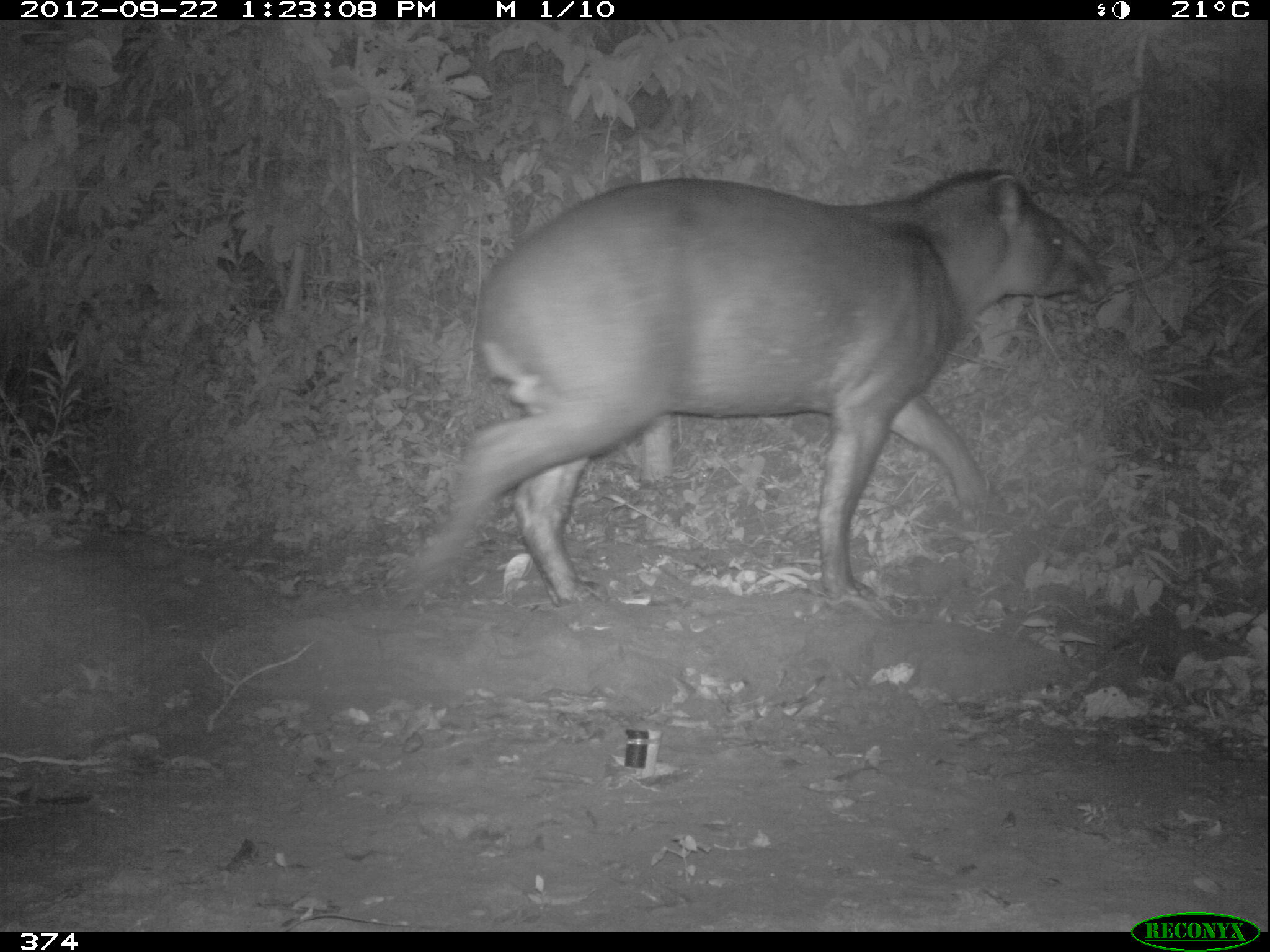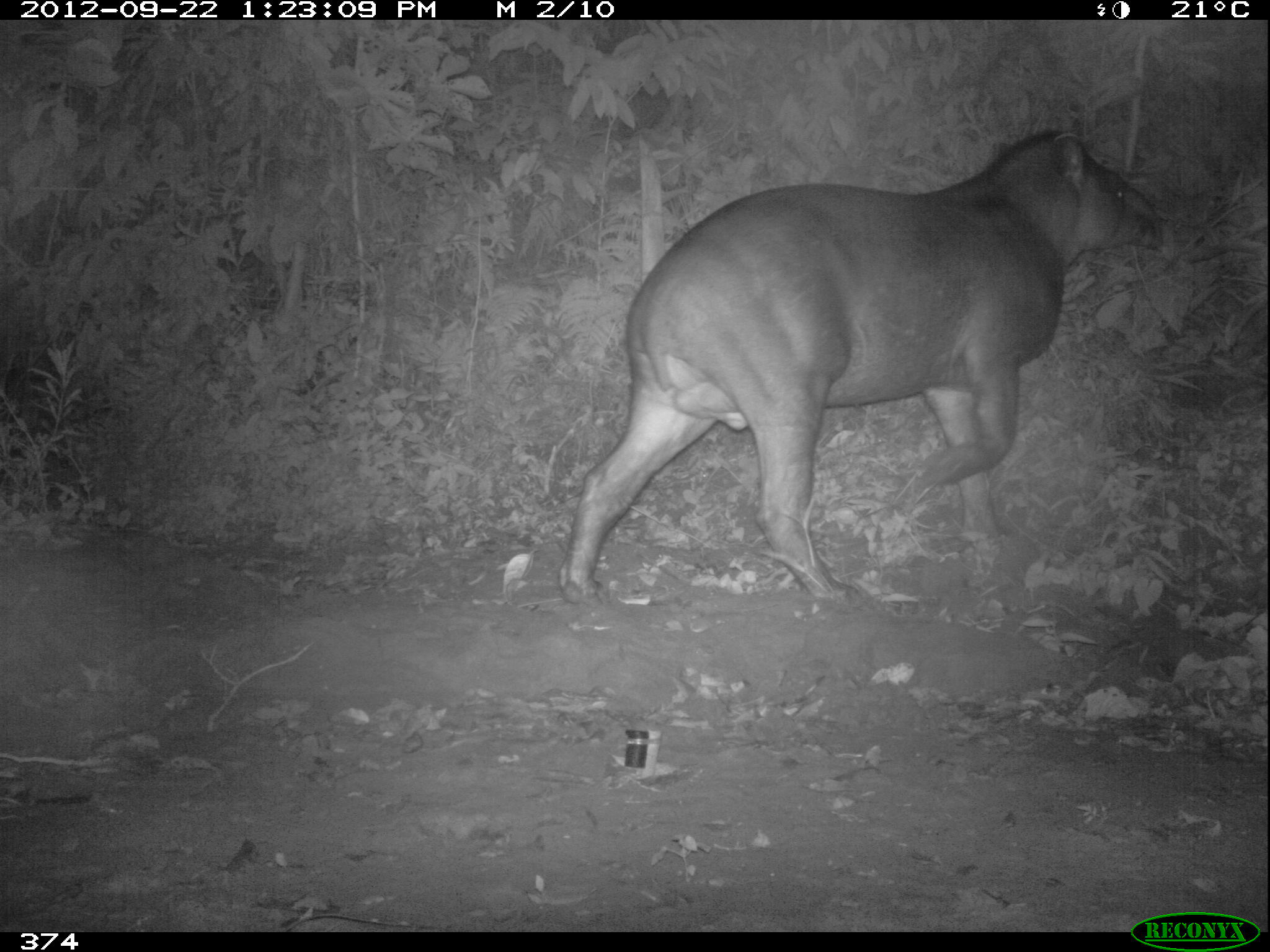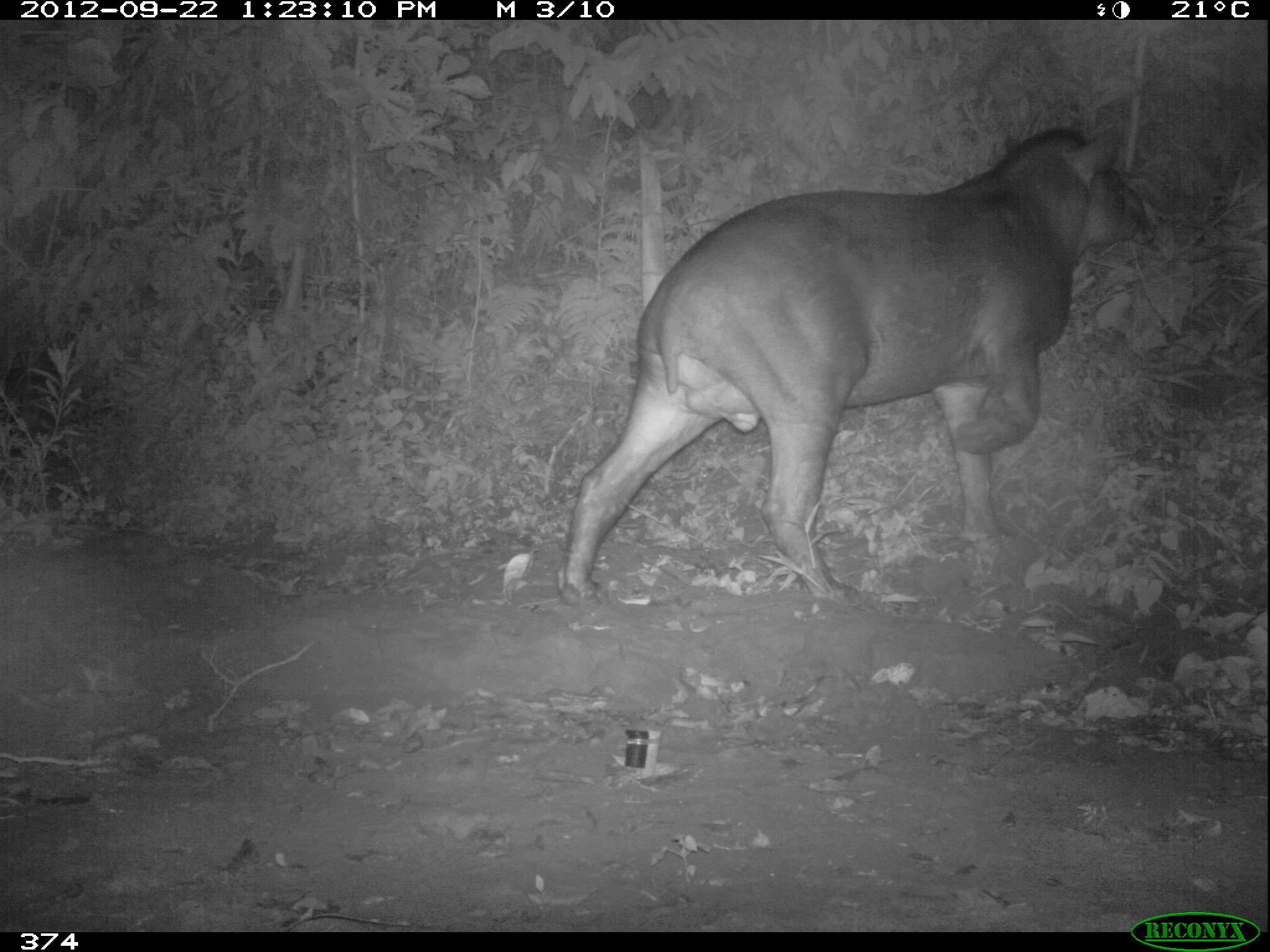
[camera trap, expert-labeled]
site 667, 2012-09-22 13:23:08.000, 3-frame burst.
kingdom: Animalia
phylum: Chordata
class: Mammalia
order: Perissodactyla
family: Tapiridae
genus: Tapirus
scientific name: Tapirus terrestris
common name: south american tapir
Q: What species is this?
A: Tapirus terrestris (south american tapir).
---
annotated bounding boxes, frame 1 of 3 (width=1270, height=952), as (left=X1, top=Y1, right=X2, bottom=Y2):
tapirus terrestris: (left=407, top=163, right=1114, bottom=606)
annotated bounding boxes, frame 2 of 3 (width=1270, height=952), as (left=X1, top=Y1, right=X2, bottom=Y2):
tapirus terrestris: (left=559, top=130, right=1161, bottom=607)